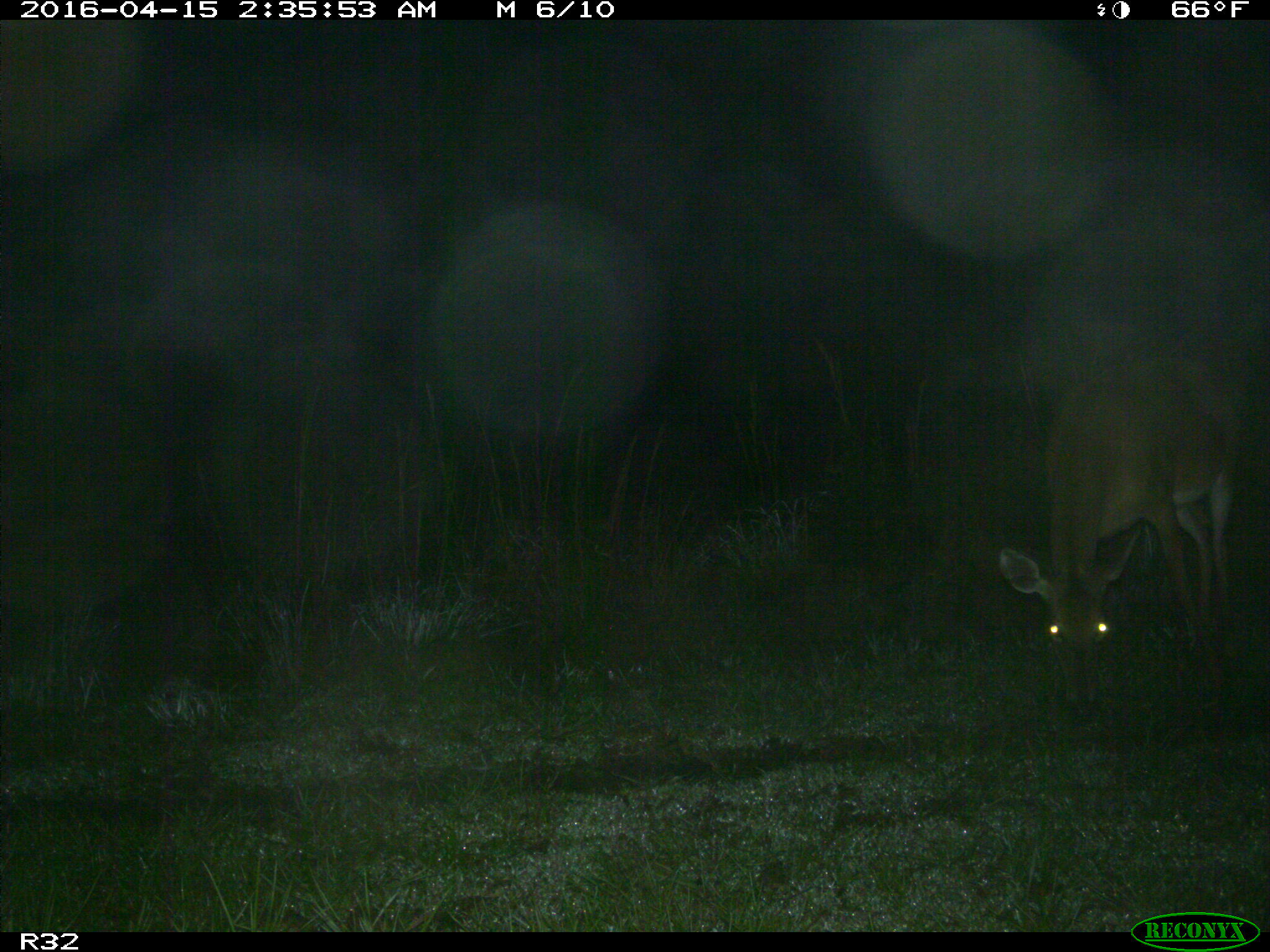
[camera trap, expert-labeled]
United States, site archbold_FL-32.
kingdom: Animalia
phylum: Chordata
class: Mammalia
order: Artiodactyla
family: Cervidae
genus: Odocoileus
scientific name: Odocoileus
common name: deer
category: unidentified deer